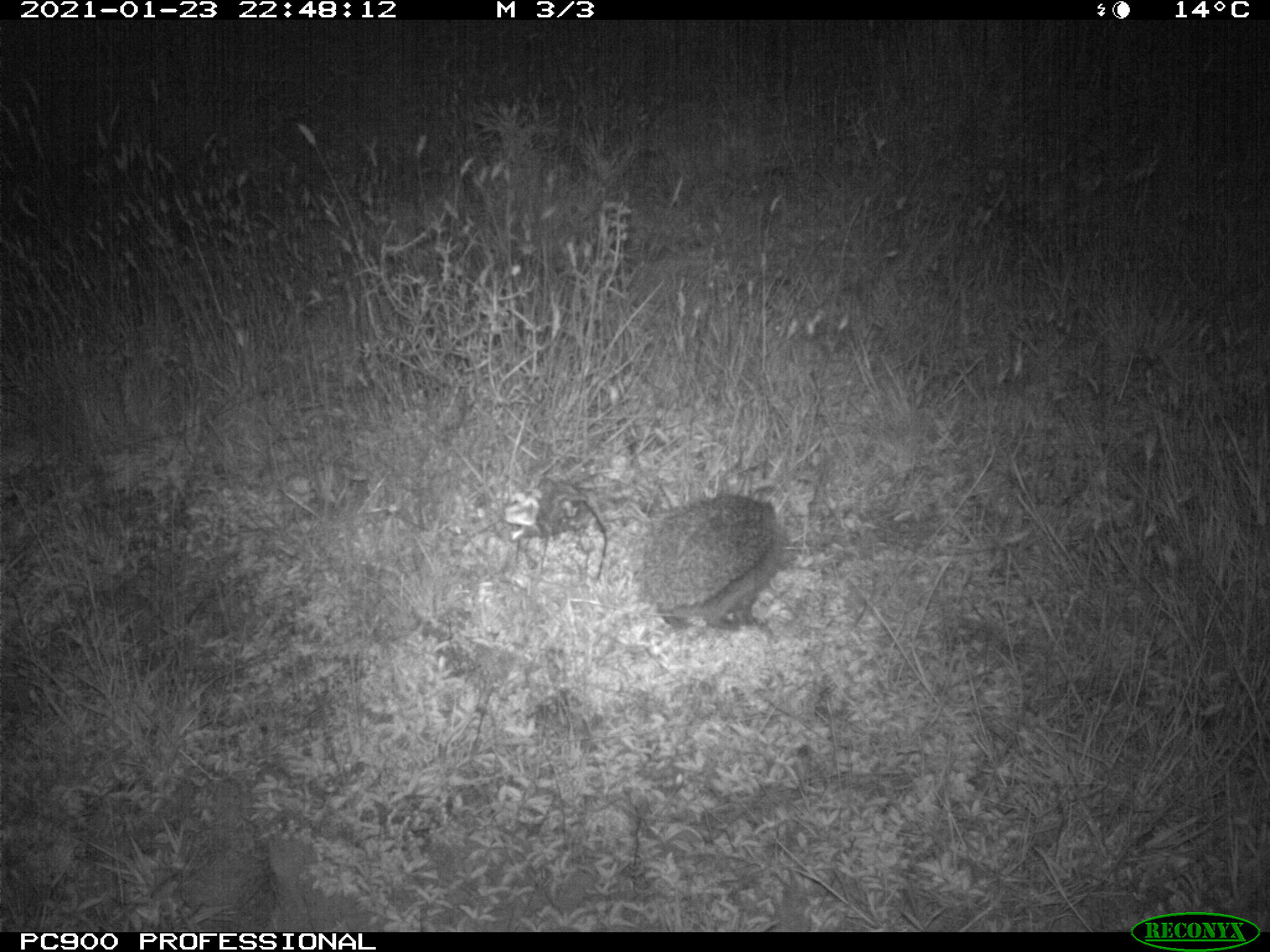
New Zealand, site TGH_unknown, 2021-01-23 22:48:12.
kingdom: Animalia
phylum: Chordata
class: Mammalia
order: Eulipotyphla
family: Erinaceidae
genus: Erinaceus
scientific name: Erinaceus europaeus europaeus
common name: european hedgehog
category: hedgehog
Hedgehog (european hedgehog) (Erinaceus europaeus europaeus).